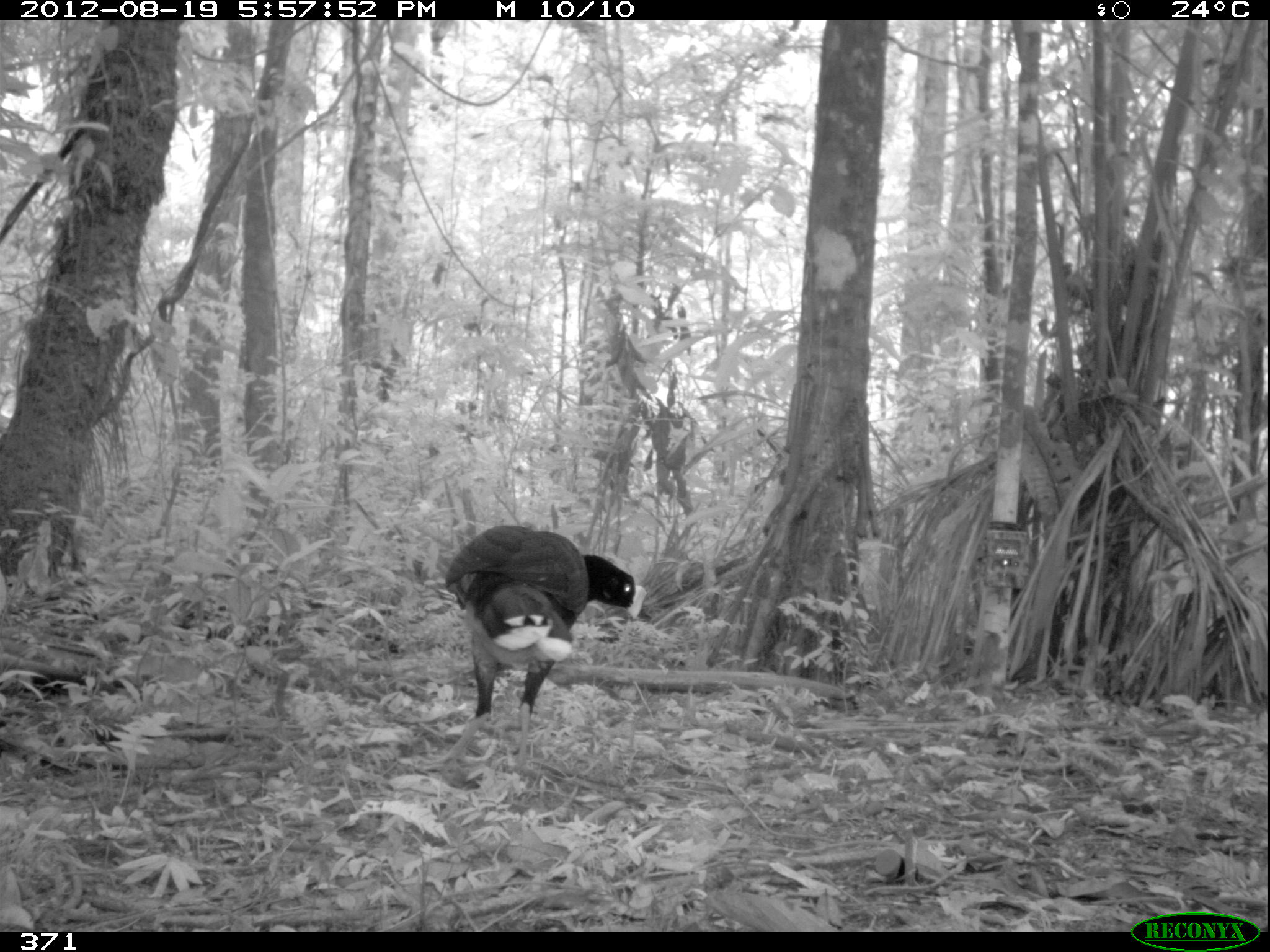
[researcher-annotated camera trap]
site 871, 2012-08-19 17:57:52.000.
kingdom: Animalia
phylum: Chordata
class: Aves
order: Galliformes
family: Cracidae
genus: Mitu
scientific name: Mitu tuberosum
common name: razor-billed curassow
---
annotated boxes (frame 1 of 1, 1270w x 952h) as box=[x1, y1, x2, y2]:
mitu tuberosum: box=[420, 523, 648, 774]